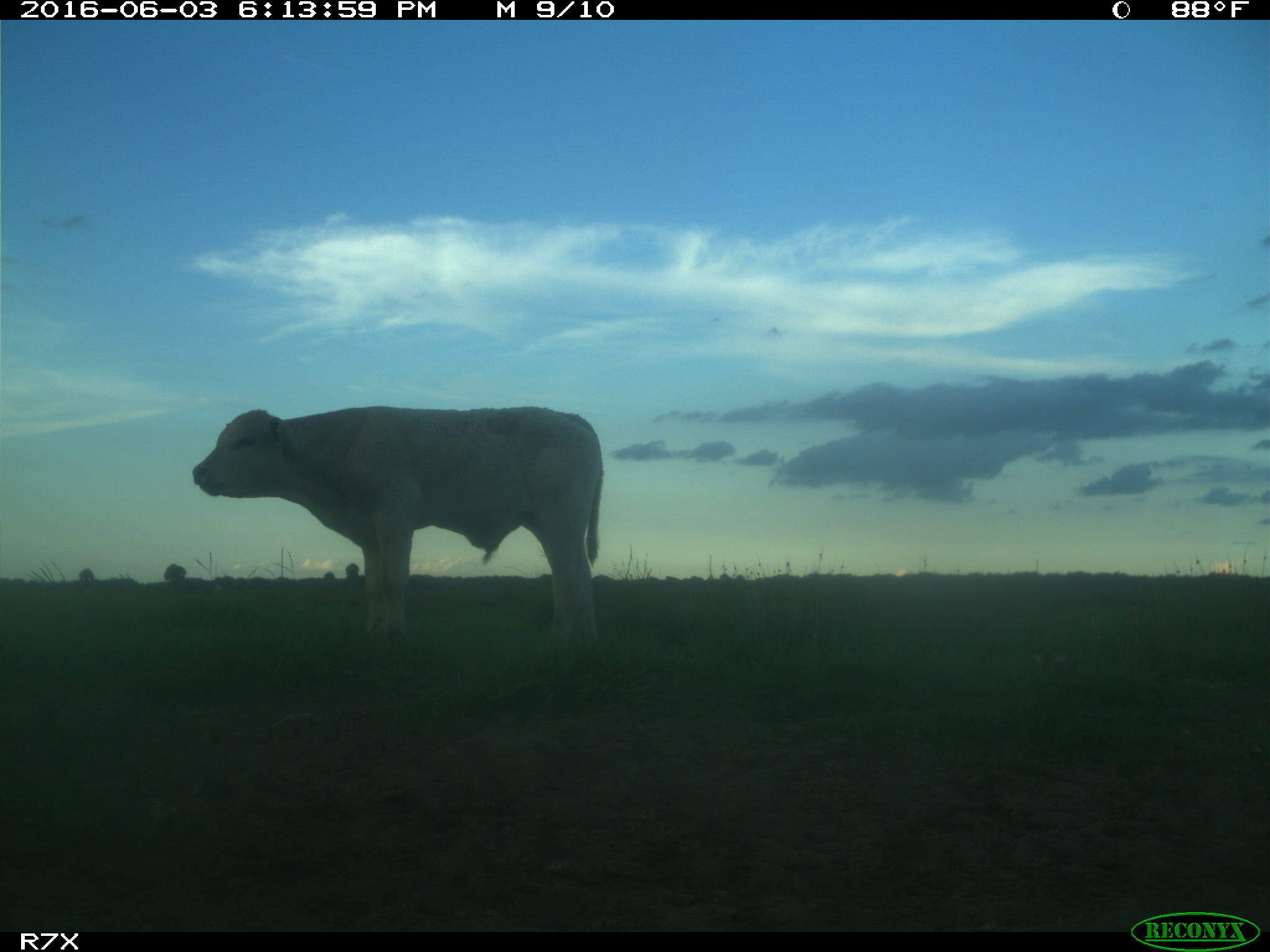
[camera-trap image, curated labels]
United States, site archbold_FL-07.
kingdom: Animalia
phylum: Chordata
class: Mammalia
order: Artiodactyla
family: Bovidae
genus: Bos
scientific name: Bos taurus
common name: domestic cow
Bos taurus (domestic cow).